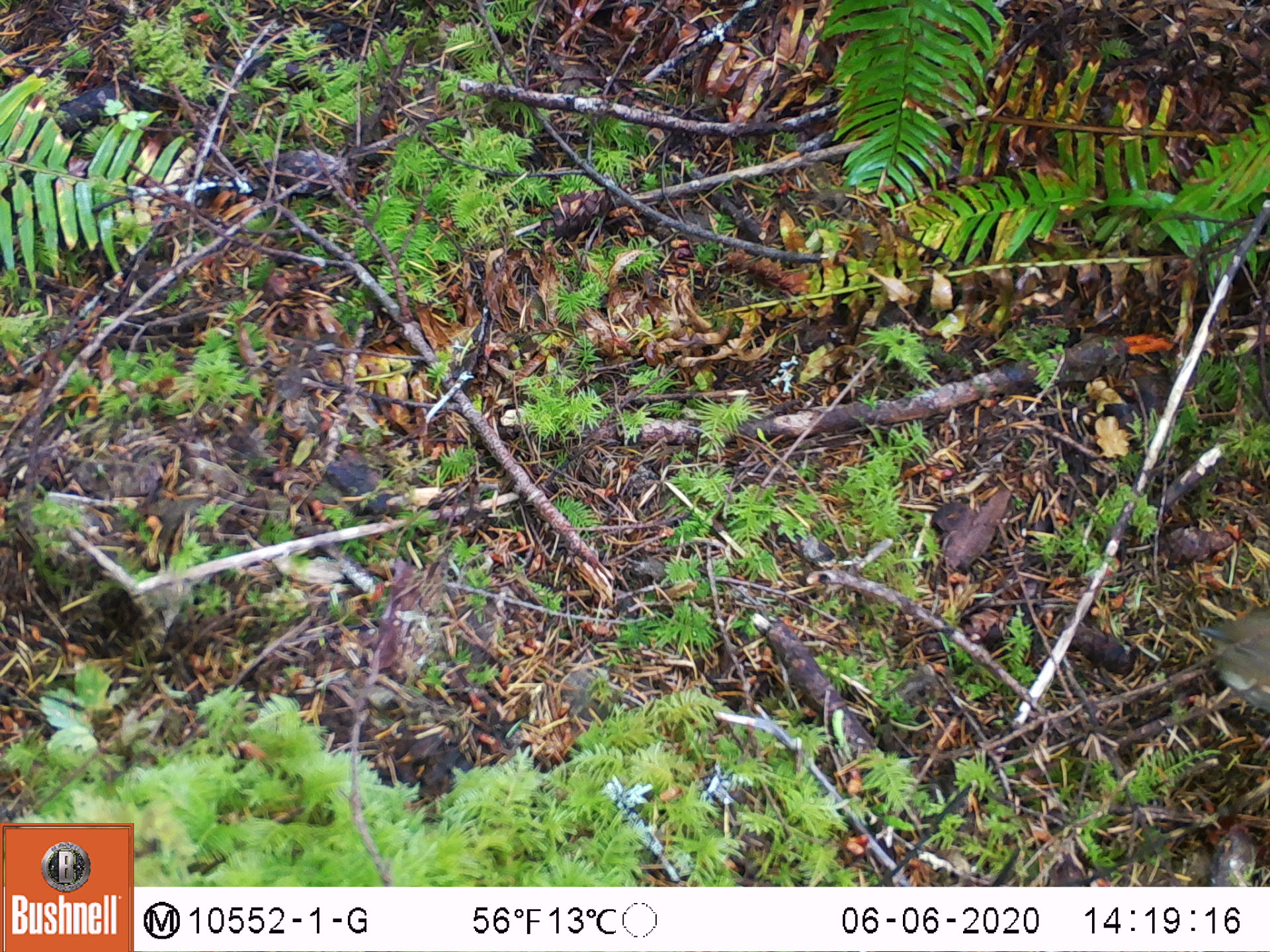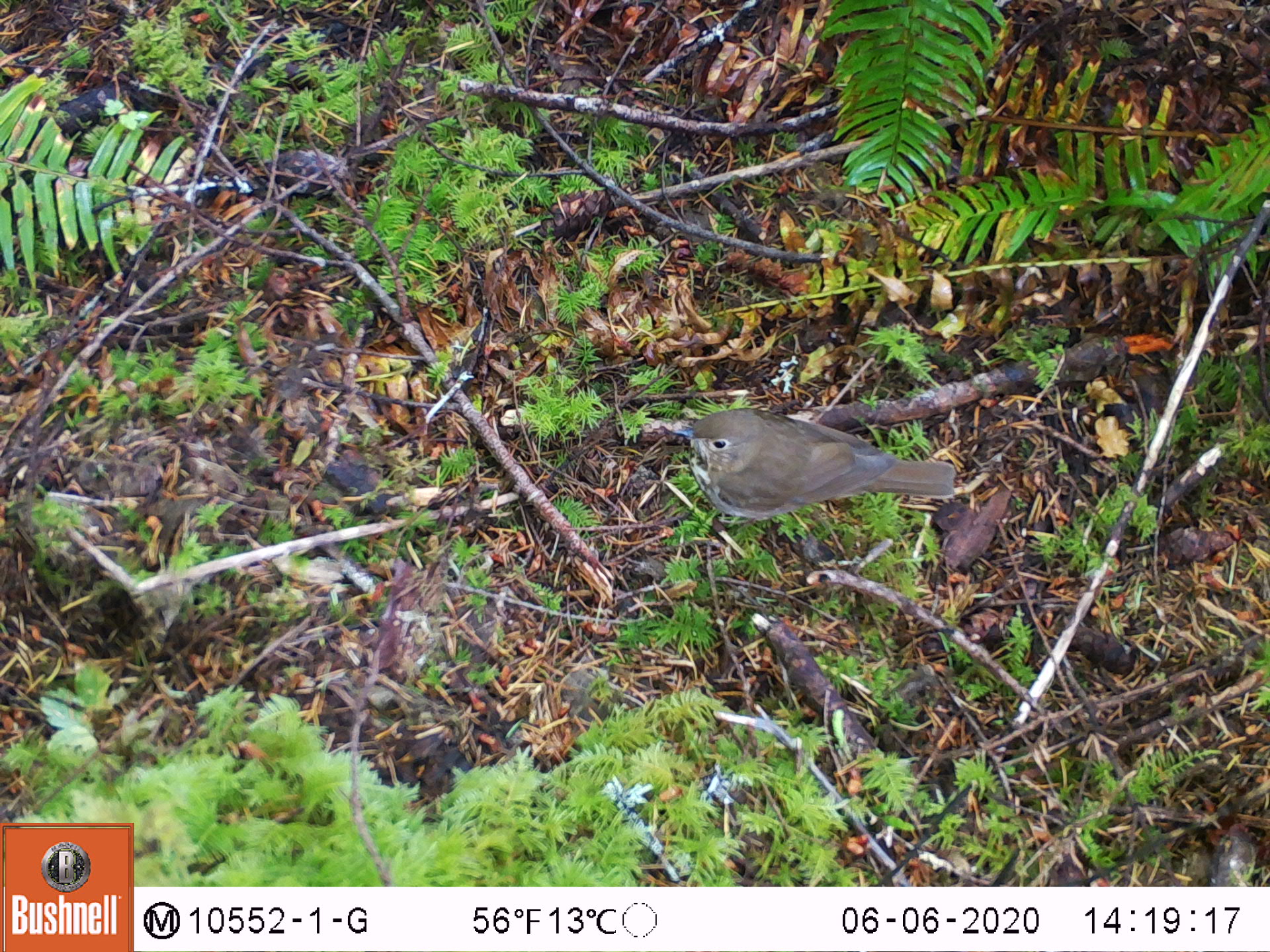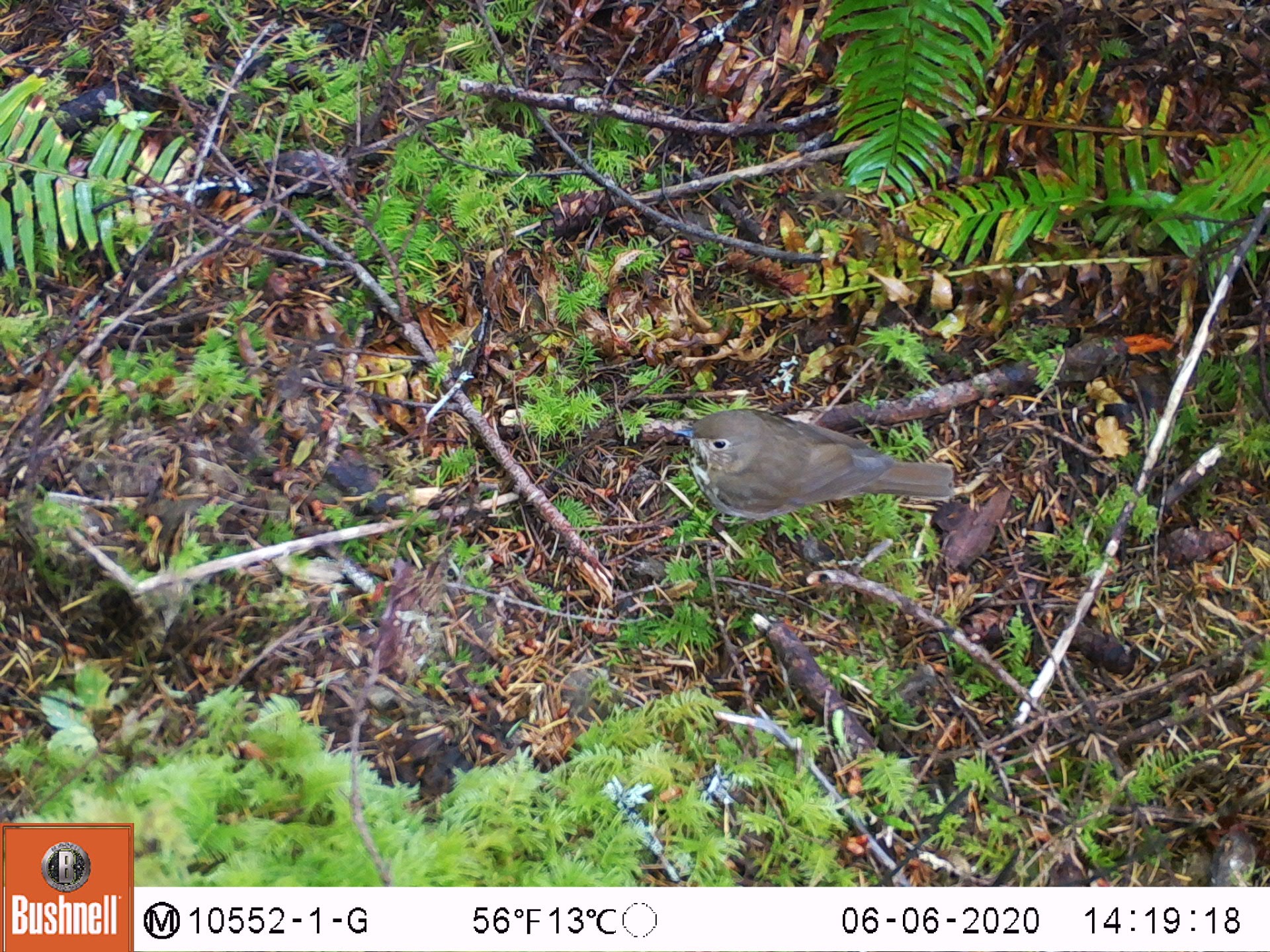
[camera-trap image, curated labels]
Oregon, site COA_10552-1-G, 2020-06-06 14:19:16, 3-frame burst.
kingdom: Animalia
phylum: Chordata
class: Aves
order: Passeriformes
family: Turdidae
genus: Catharus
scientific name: Catharus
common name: brown thrushes and nightingale-thrushes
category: catharus species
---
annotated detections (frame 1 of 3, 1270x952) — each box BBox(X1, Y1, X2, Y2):
catharus species: BBox(1194, 597, 1263, 716)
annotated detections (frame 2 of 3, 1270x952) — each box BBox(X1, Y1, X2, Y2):
catharus species: BBox(663, 404, 964, 528)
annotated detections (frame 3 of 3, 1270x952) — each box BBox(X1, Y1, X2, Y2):
catharus species: BBox(672, 408, 959, 520)